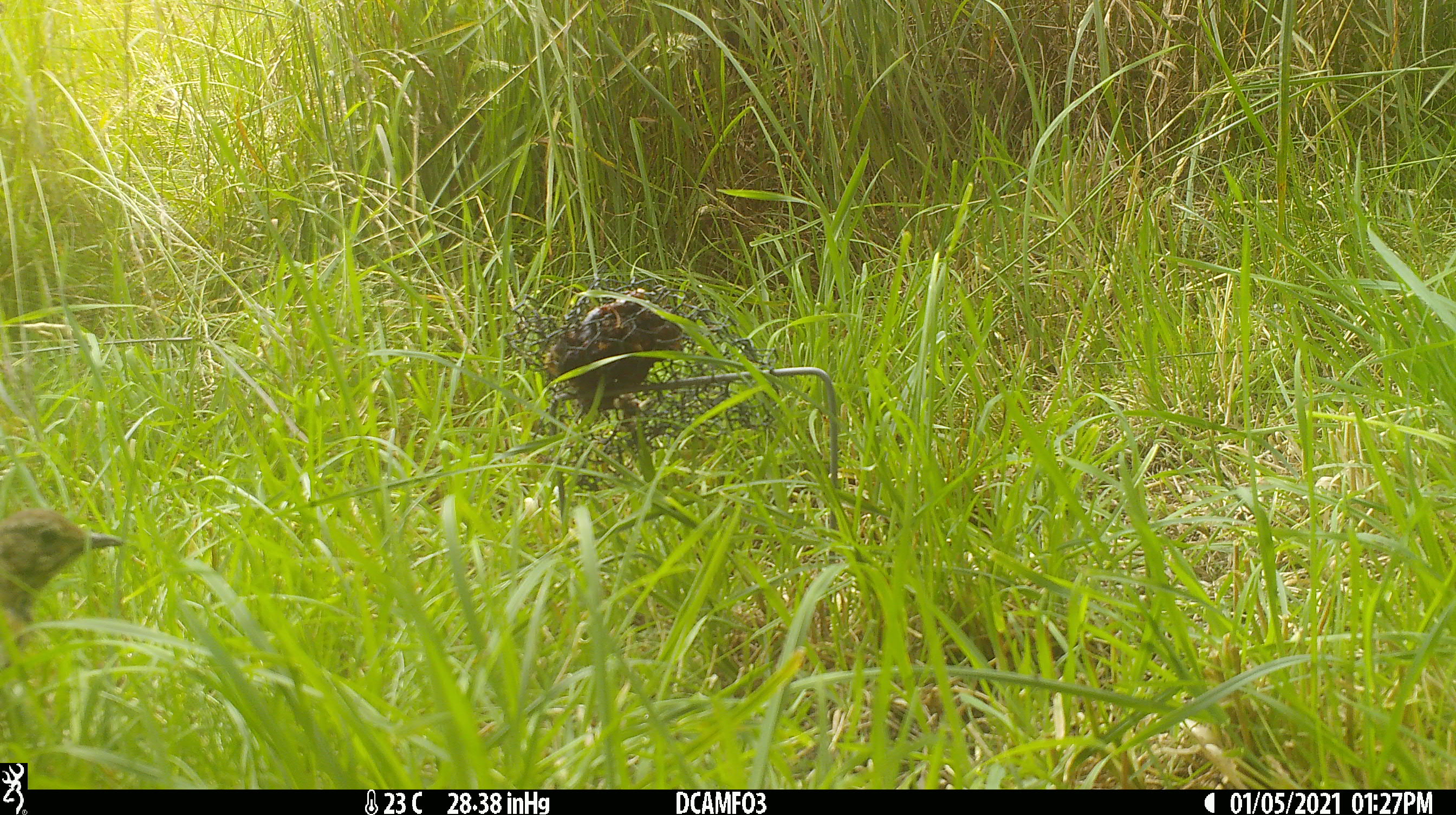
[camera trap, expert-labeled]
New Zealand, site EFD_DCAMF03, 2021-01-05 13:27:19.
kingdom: Animalia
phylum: Chordata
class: Aves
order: Passeriformes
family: Turdidae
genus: Turdus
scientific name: Turdus philomelos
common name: song thrush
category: thrush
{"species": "thrush (song thrush) (Turdus philomelos)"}